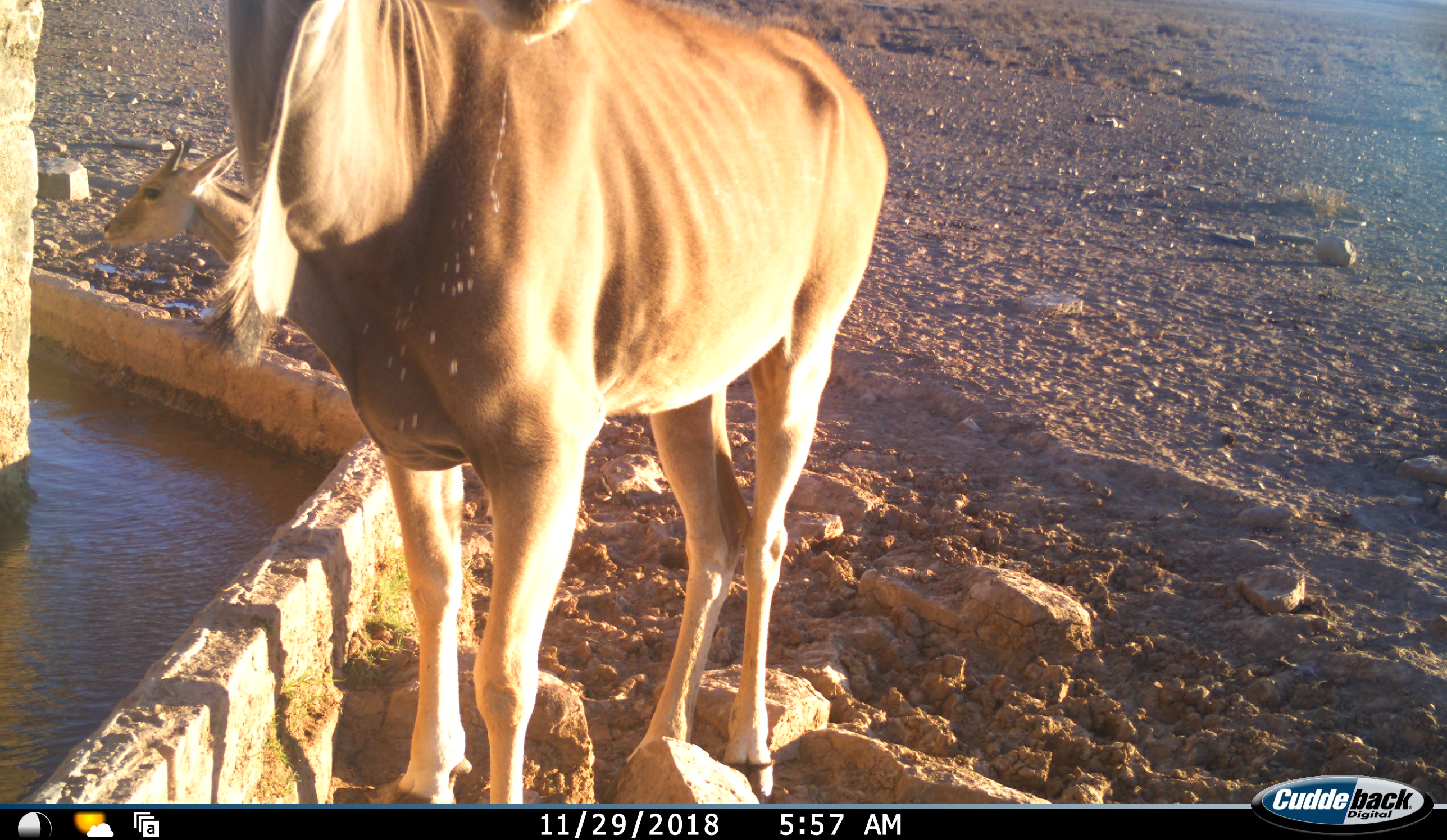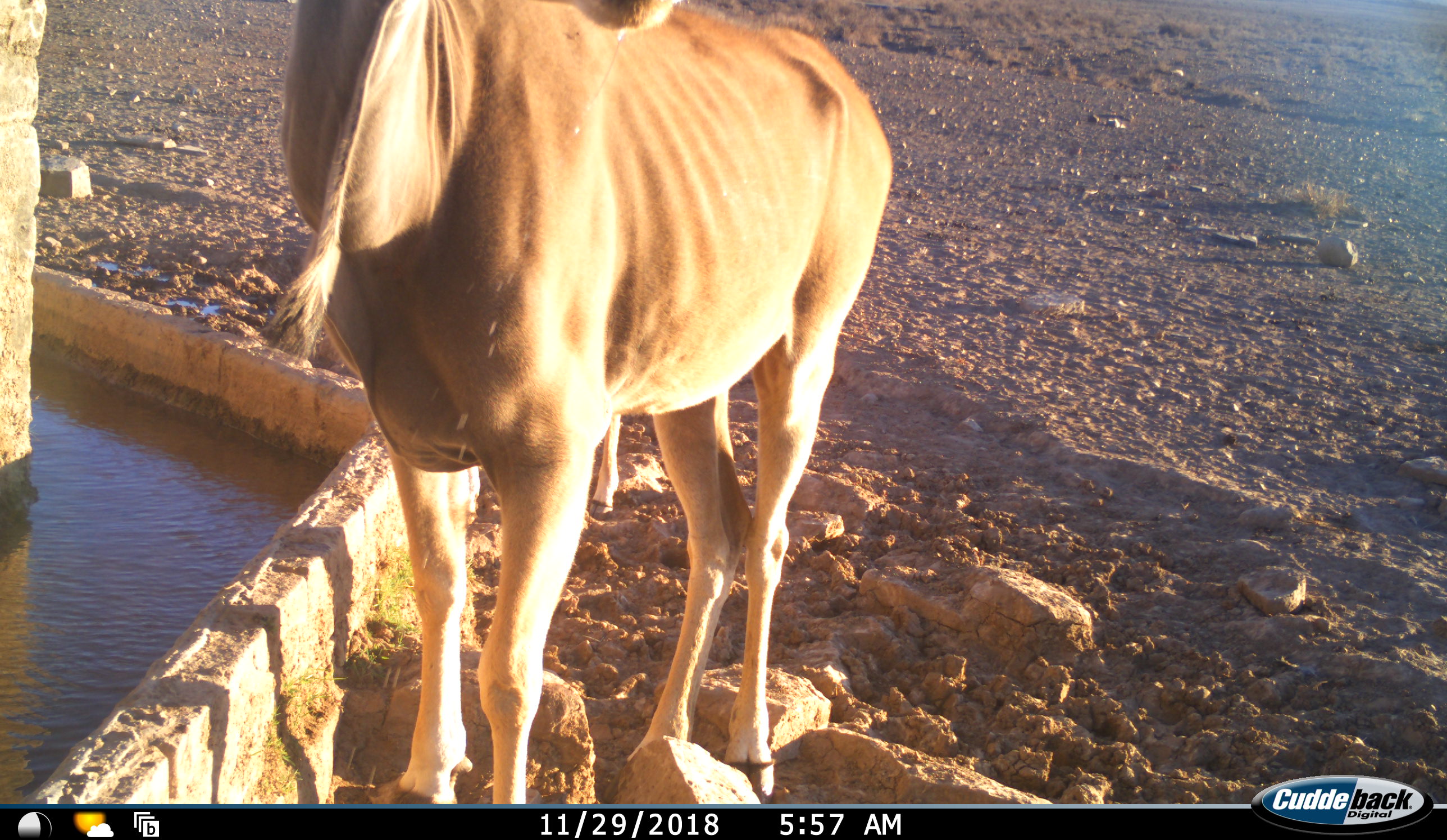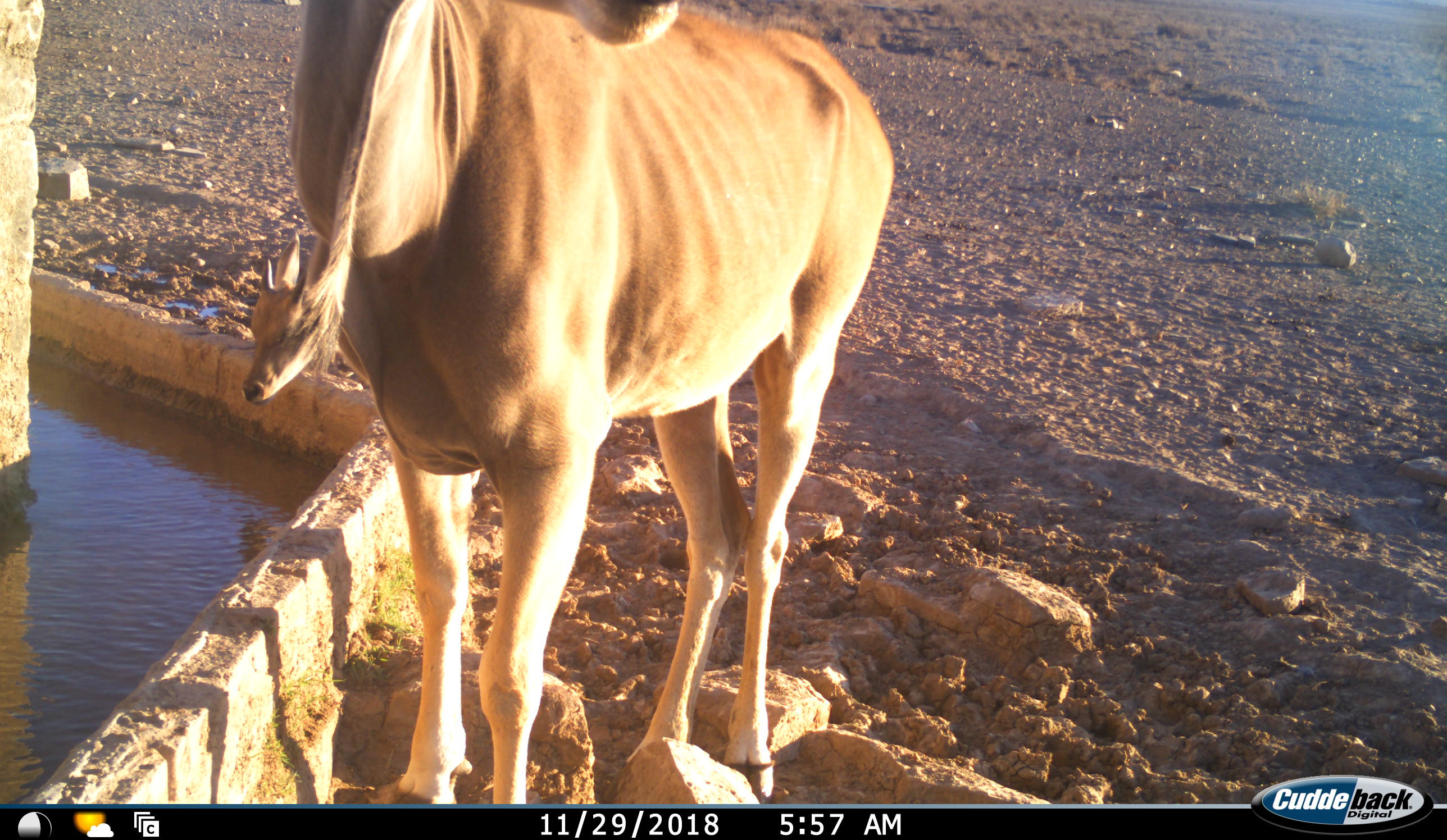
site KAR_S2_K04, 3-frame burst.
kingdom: Animalia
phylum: Chordata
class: Mammalia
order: Artiodactyla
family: Bovidae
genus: Tragelaphus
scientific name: Tragelaphus oryx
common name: eland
Eland (Tragelaphus oryx), count 2. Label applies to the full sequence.